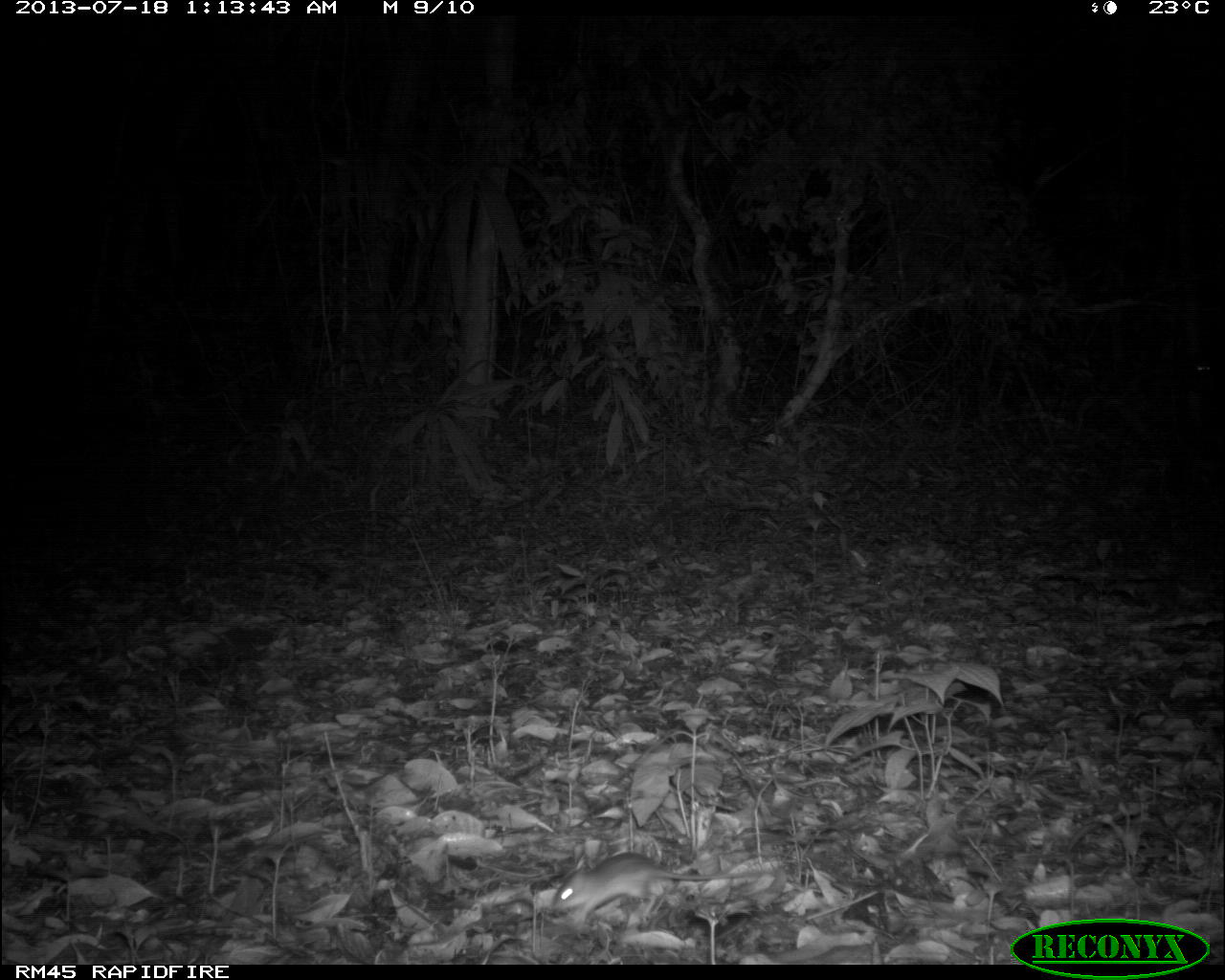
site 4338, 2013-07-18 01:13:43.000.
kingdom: Animalia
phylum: Chordata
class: Mammalia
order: Rodentia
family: Cricetidae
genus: Peromyscus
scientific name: Peromyscus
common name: deermice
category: peromyscus sp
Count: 1.